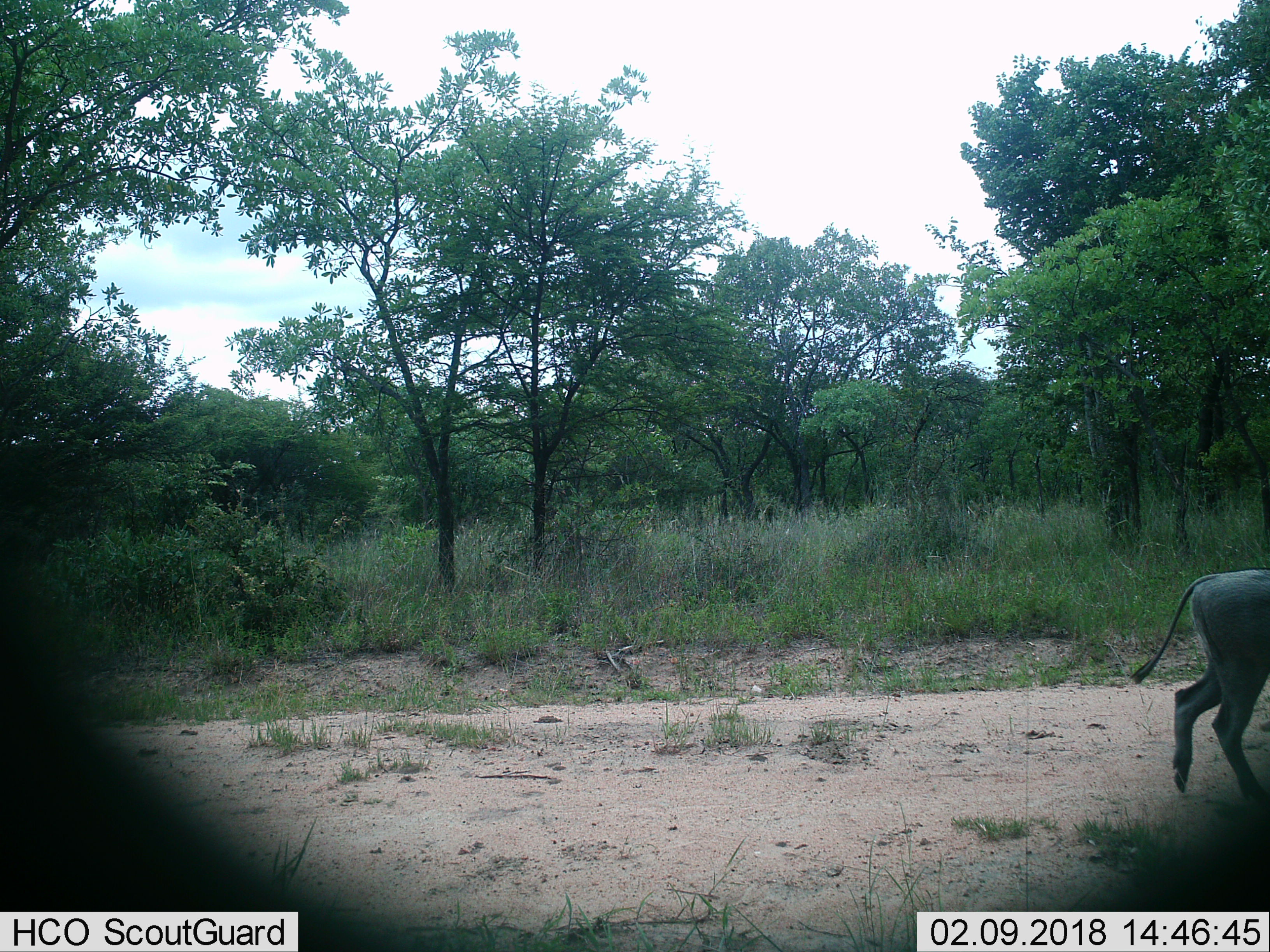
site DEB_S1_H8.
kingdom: Animalia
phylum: Chordata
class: Mammalia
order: Artiodactyla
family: Suidae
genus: Phacochoerus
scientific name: Phacochoerus africanus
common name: warthog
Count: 1.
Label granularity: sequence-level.